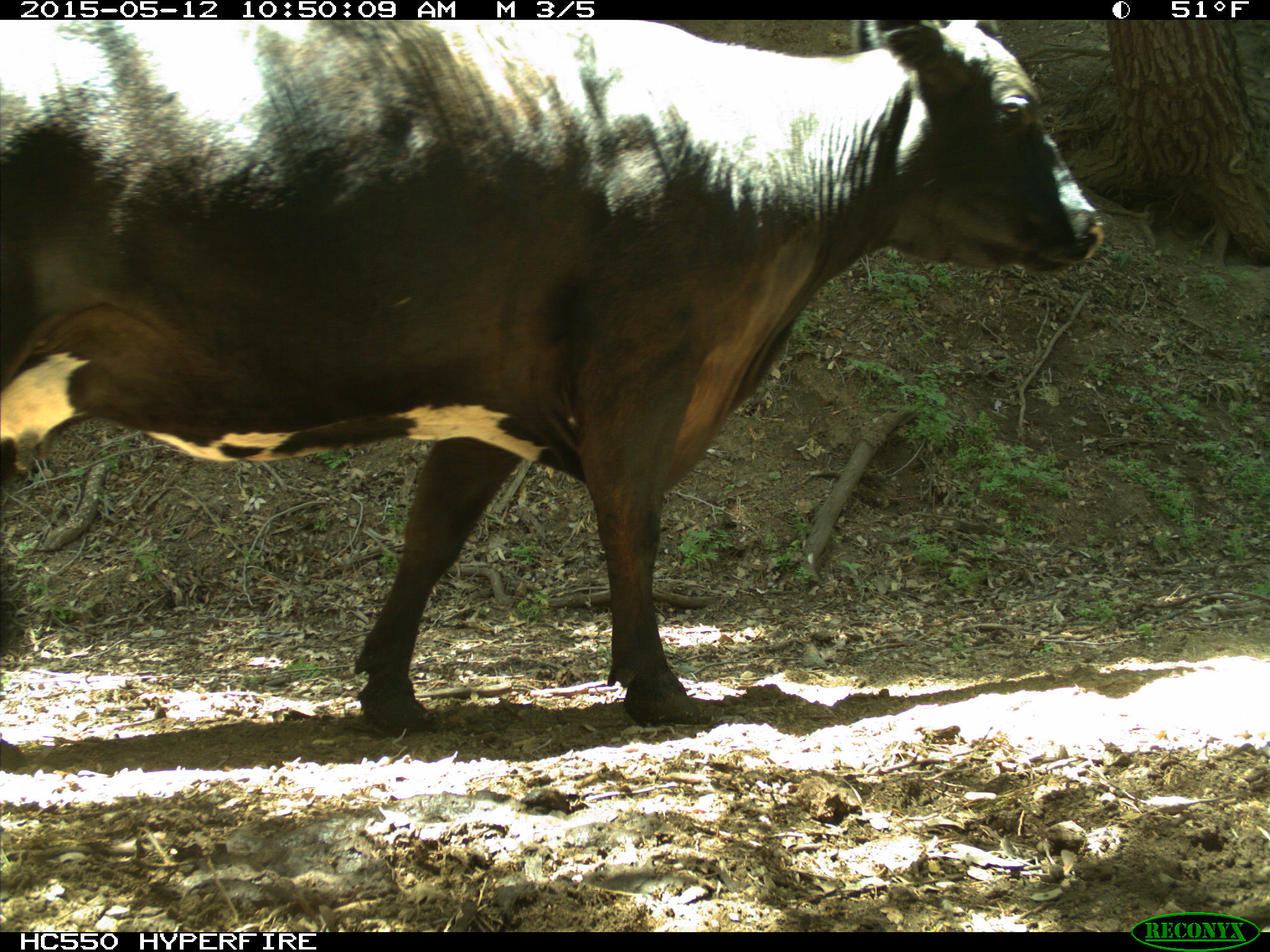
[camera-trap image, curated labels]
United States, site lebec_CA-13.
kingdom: Animalia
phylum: Chordata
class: Mammalia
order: Artiodactyla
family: Bovidae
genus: Bos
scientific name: Bos taurus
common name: domestic cow